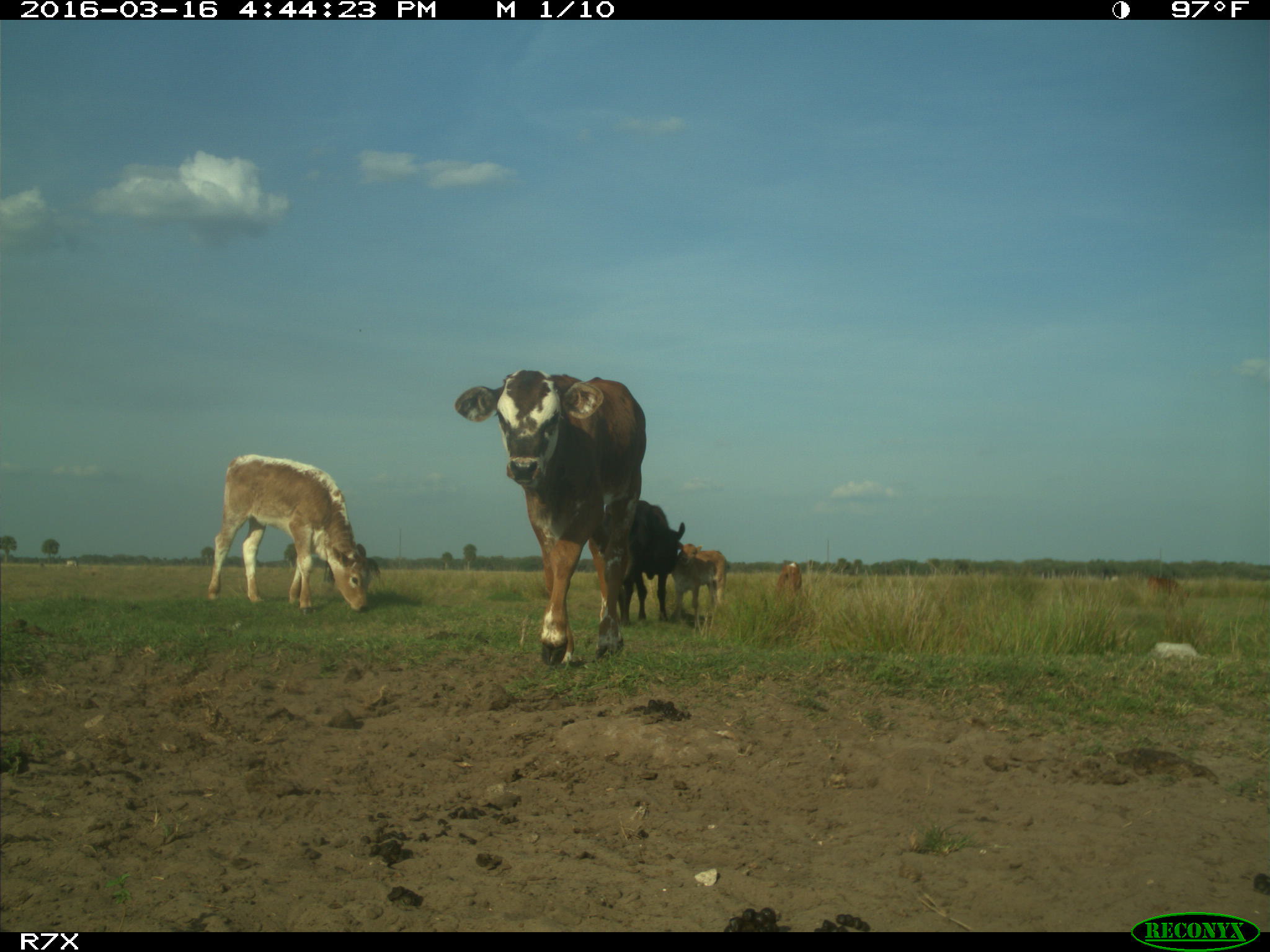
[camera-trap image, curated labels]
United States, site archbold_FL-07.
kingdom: Animalia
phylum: Chordata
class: Mammalia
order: Artiodactyla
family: Bovidae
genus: Bos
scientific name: Bos taurus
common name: domestic cow